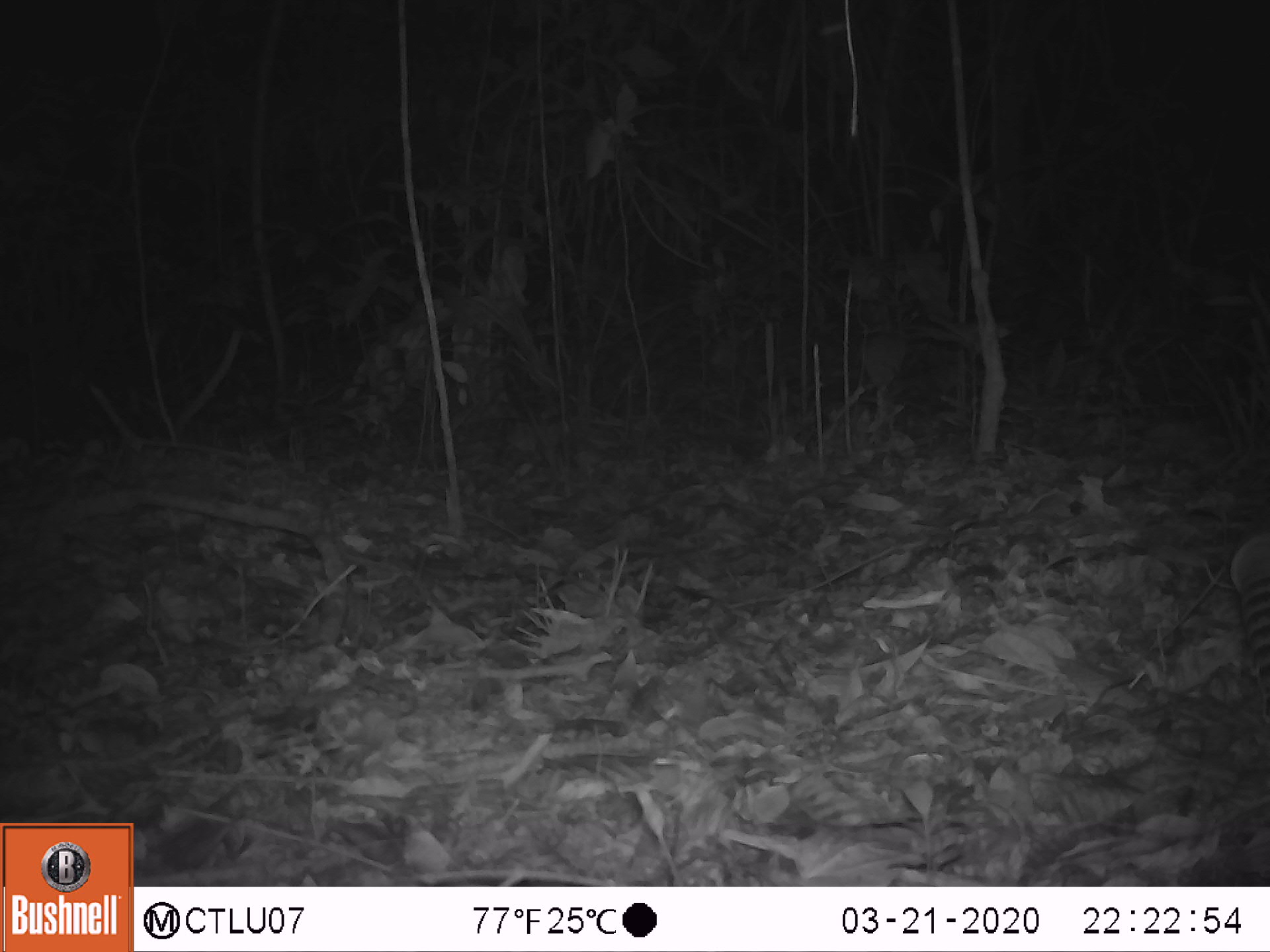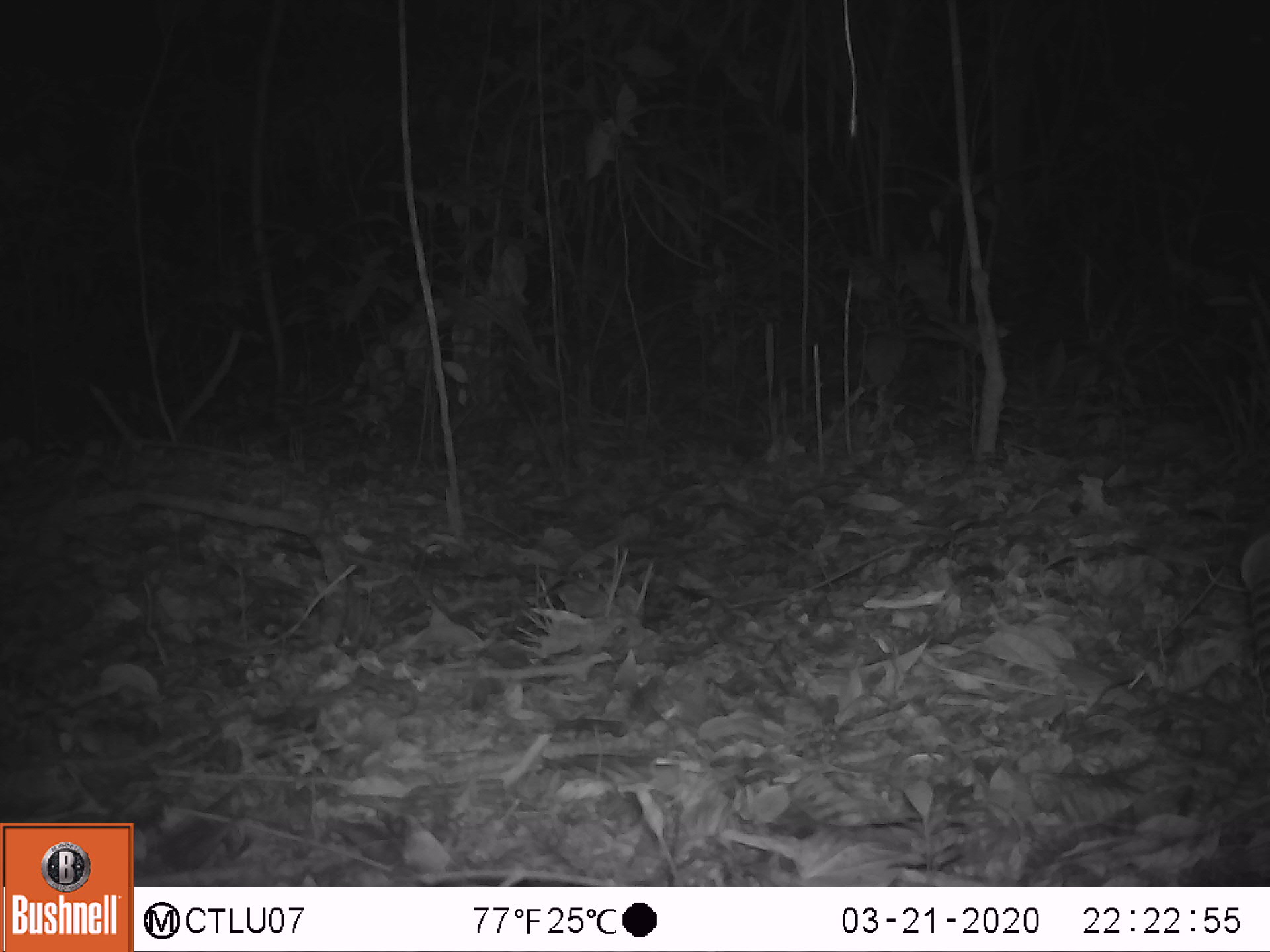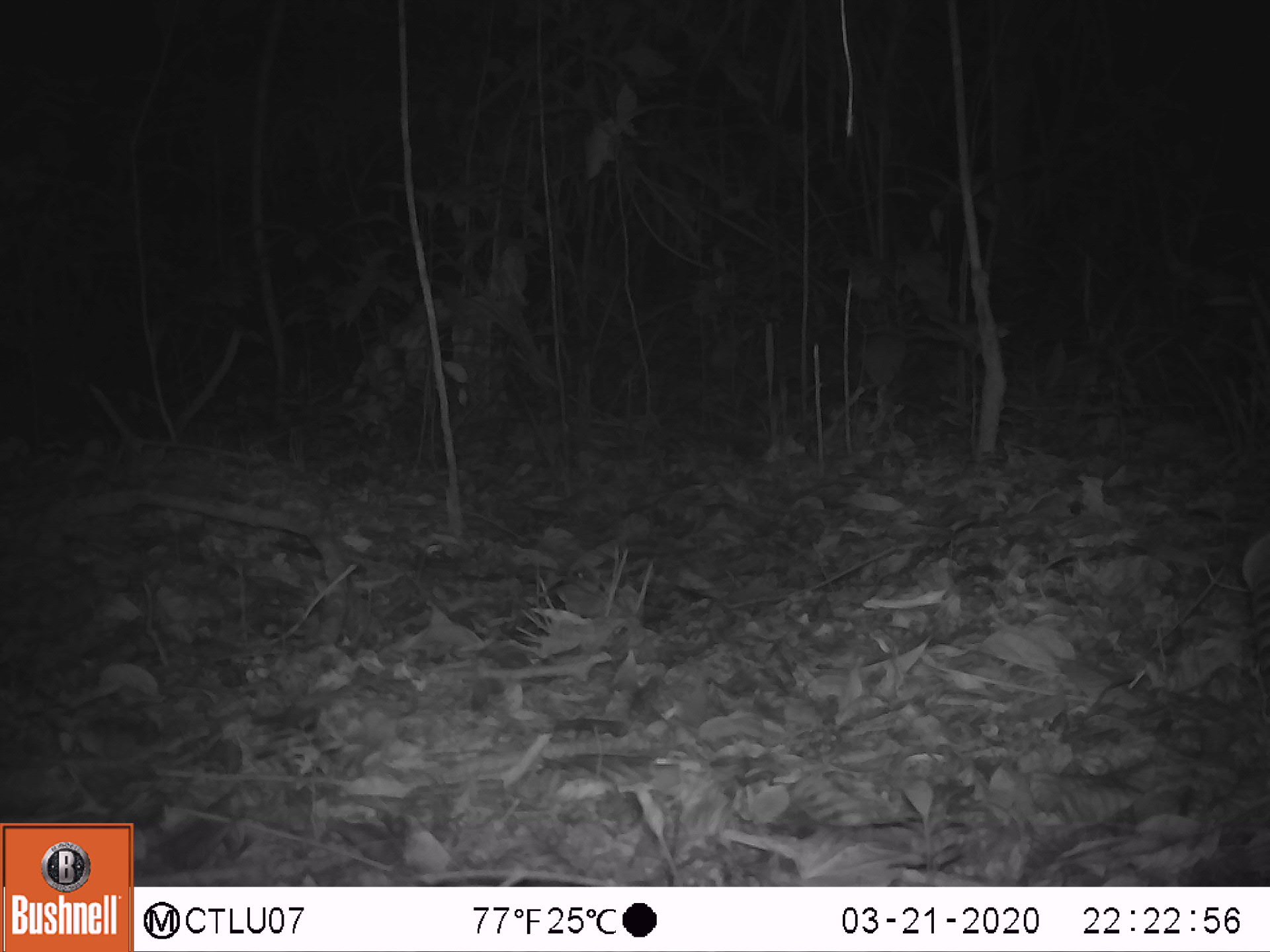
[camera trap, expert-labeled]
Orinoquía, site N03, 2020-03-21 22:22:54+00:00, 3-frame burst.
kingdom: Animalia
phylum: Chordata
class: Mammalia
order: Cingulata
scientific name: Cingulata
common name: armadillo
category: unknown armadillo